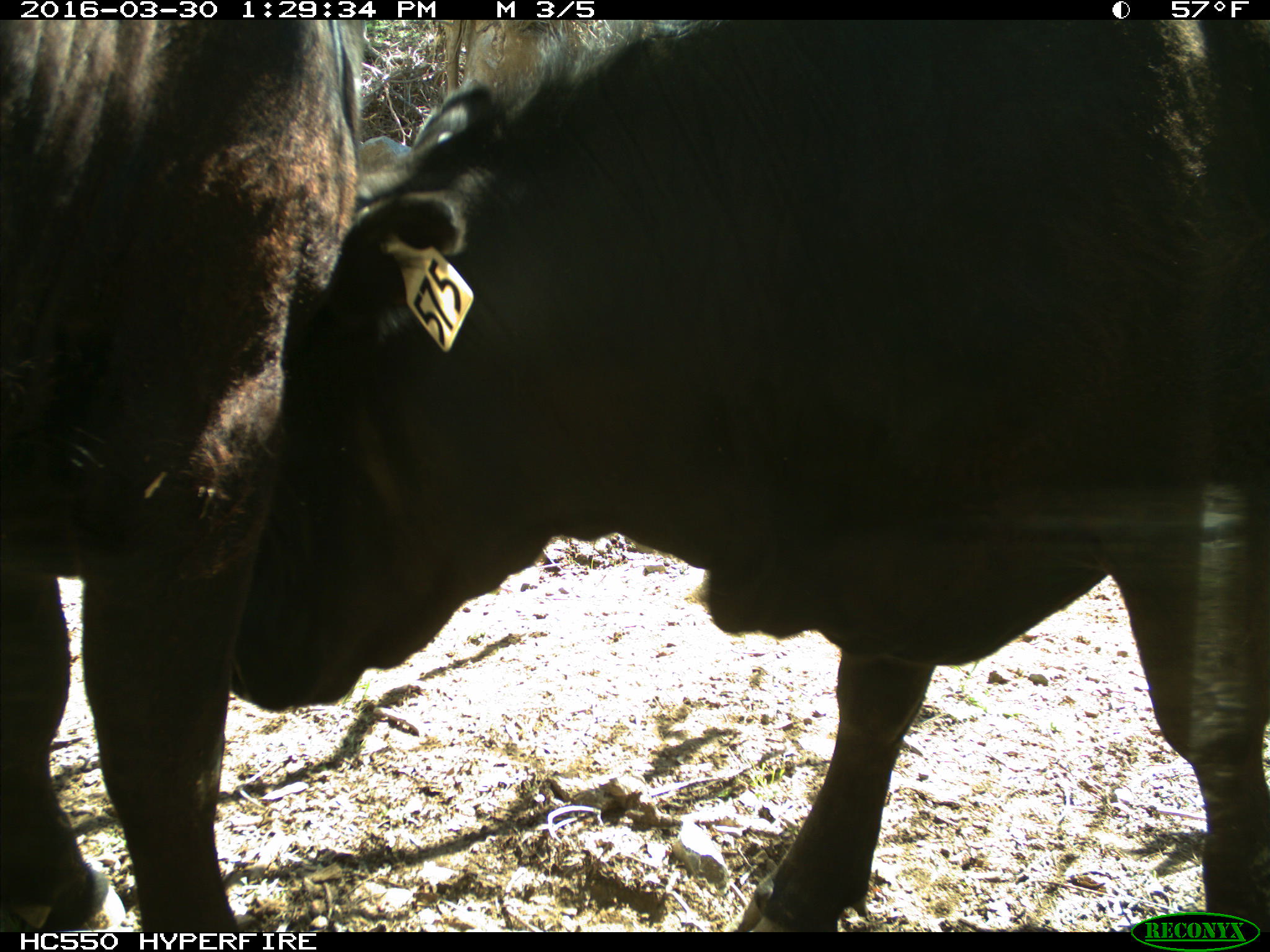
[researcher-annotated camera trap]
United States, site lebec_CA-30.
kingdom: Animalia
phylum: Chordata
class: Mammalia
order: Artiodactyla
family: Bovidae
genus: Bos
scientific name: Bos taurus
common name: domestic cow